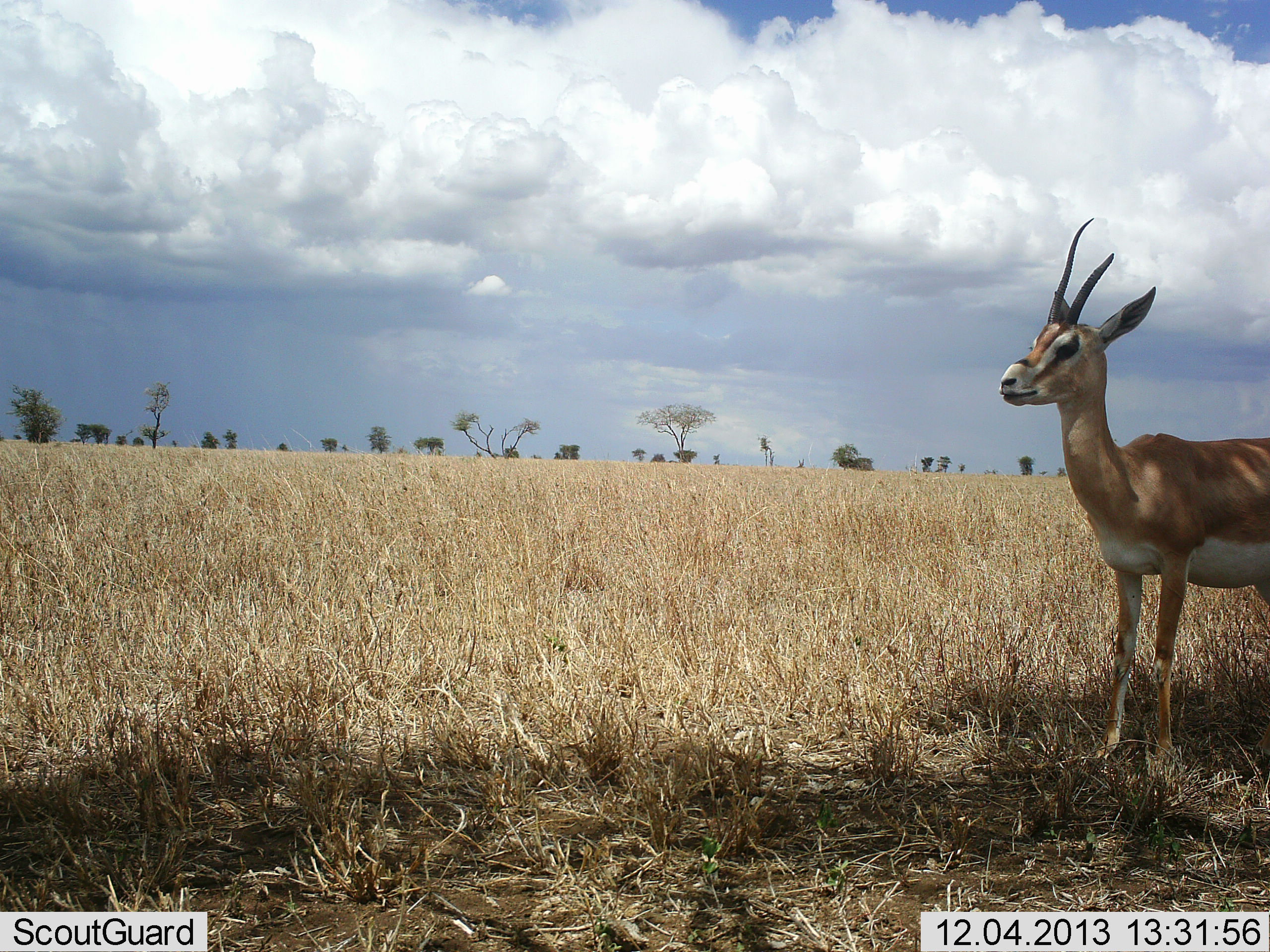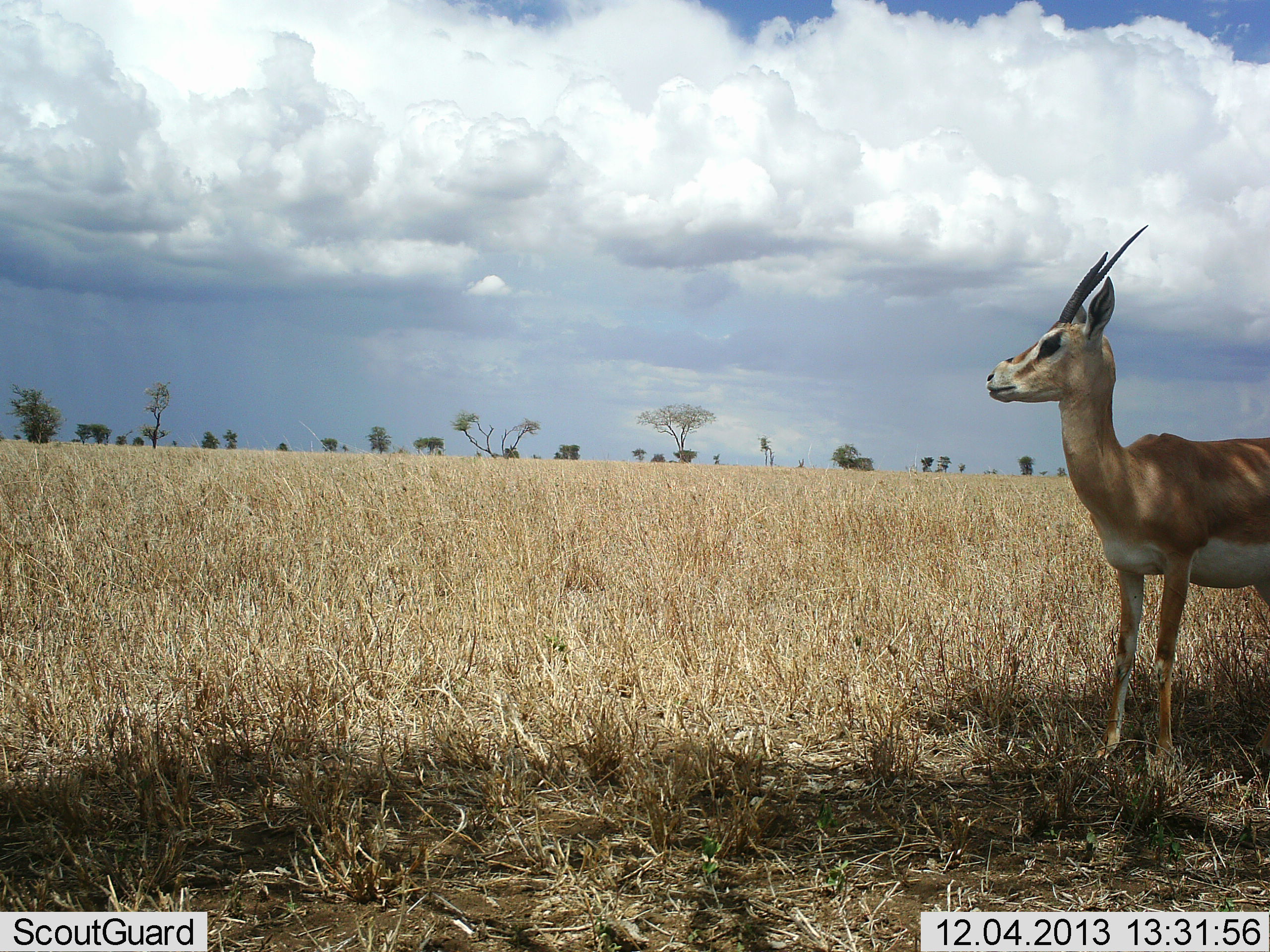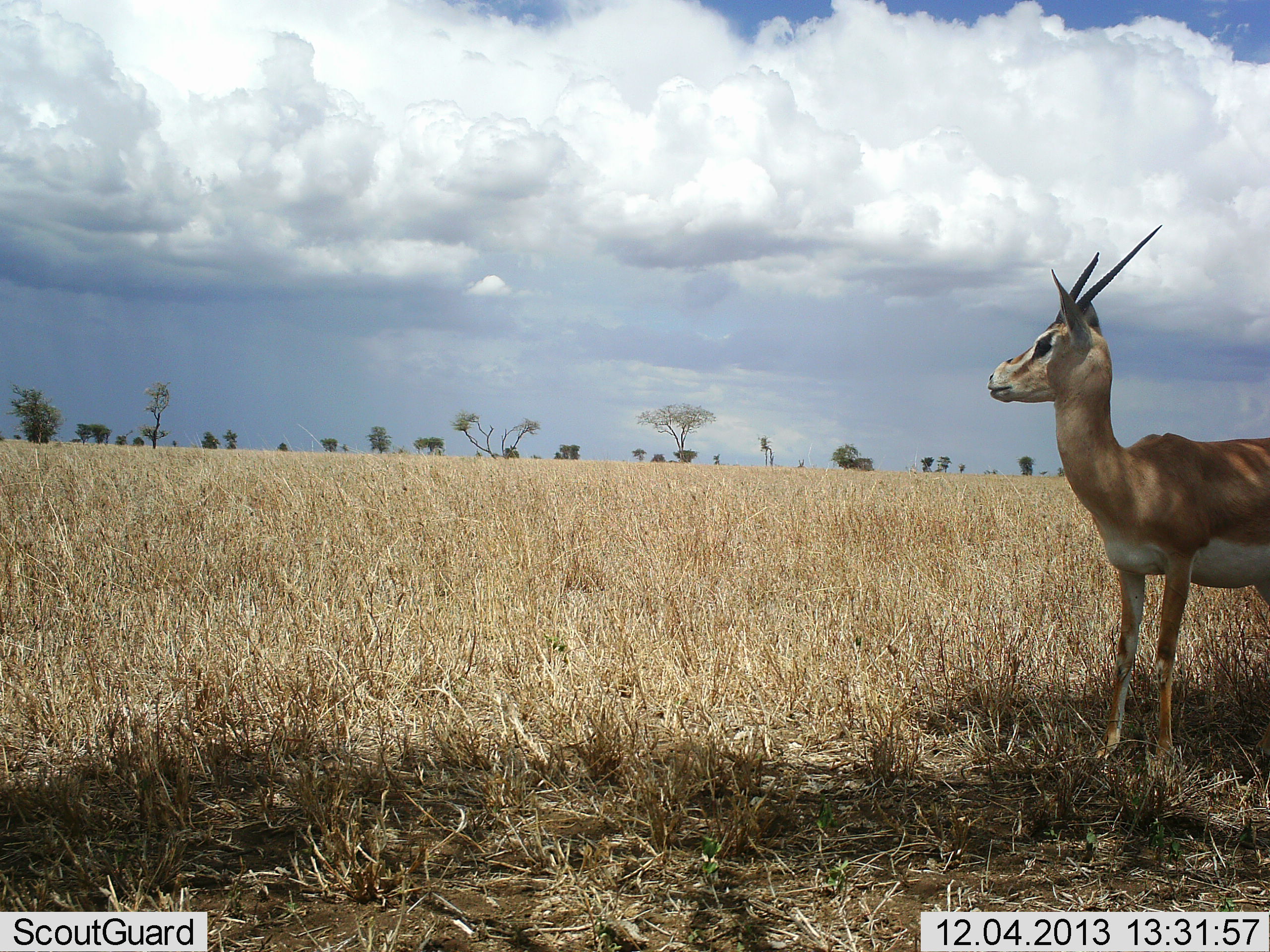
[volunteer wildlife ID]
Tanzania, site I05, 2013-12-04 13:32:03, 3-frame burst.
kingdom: Animalia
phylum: Chordata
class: Mammalia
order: Artiodactyla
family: Bovidae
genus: Nanger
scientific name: Nanger granti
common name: grant's gazelle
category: gazellegrants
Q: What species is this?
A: Gazellegrants (grant's gazelle) (Nanger granti).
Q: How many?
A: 1.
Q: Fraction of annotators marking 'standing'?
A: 100%.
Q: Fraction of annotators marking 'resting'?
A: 0%.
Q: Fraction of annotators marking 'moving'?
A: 0%.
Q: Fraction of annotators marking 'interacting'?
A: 0%.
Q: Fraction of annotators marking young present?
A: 0%.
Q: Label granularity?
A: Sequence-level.